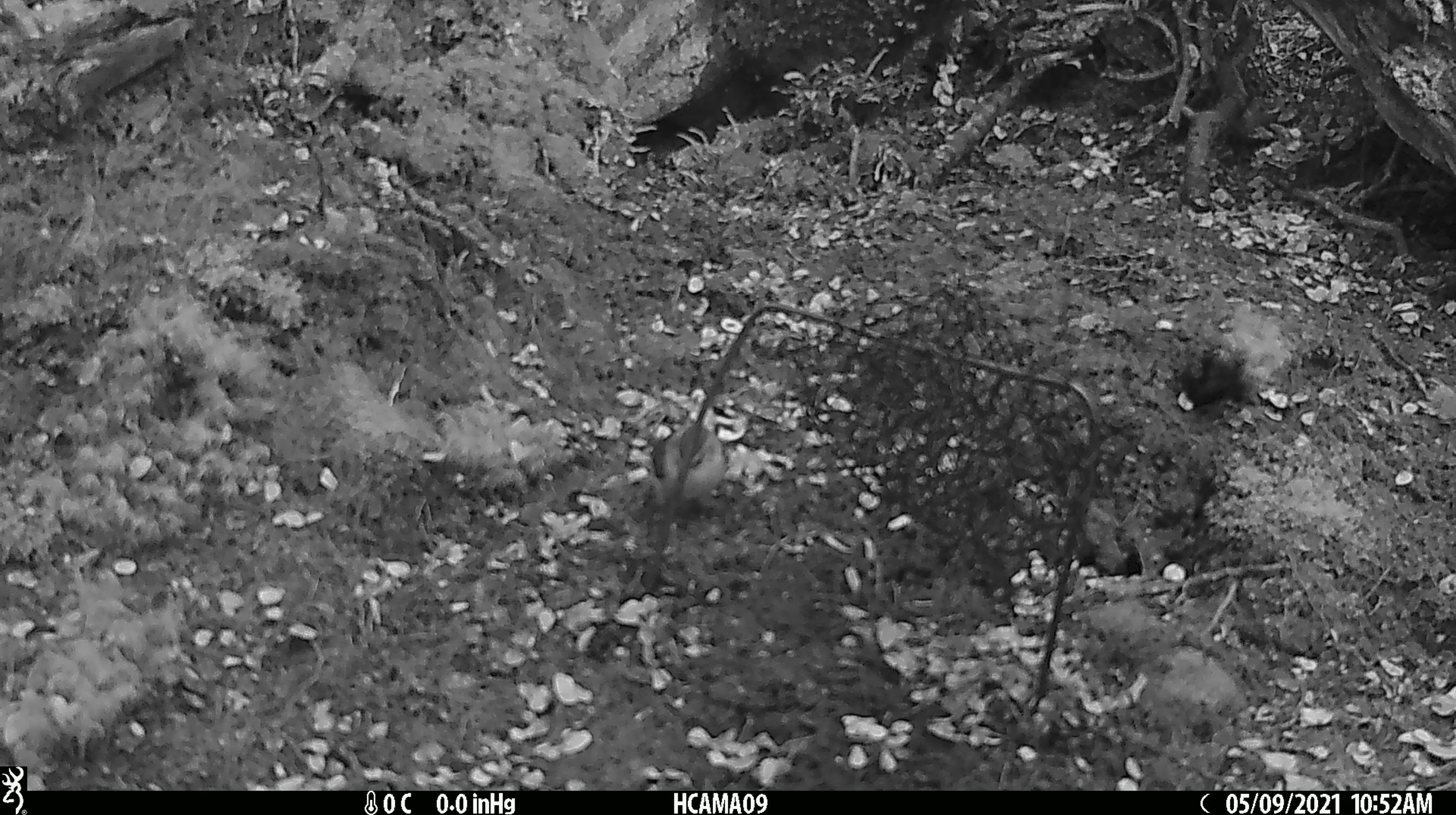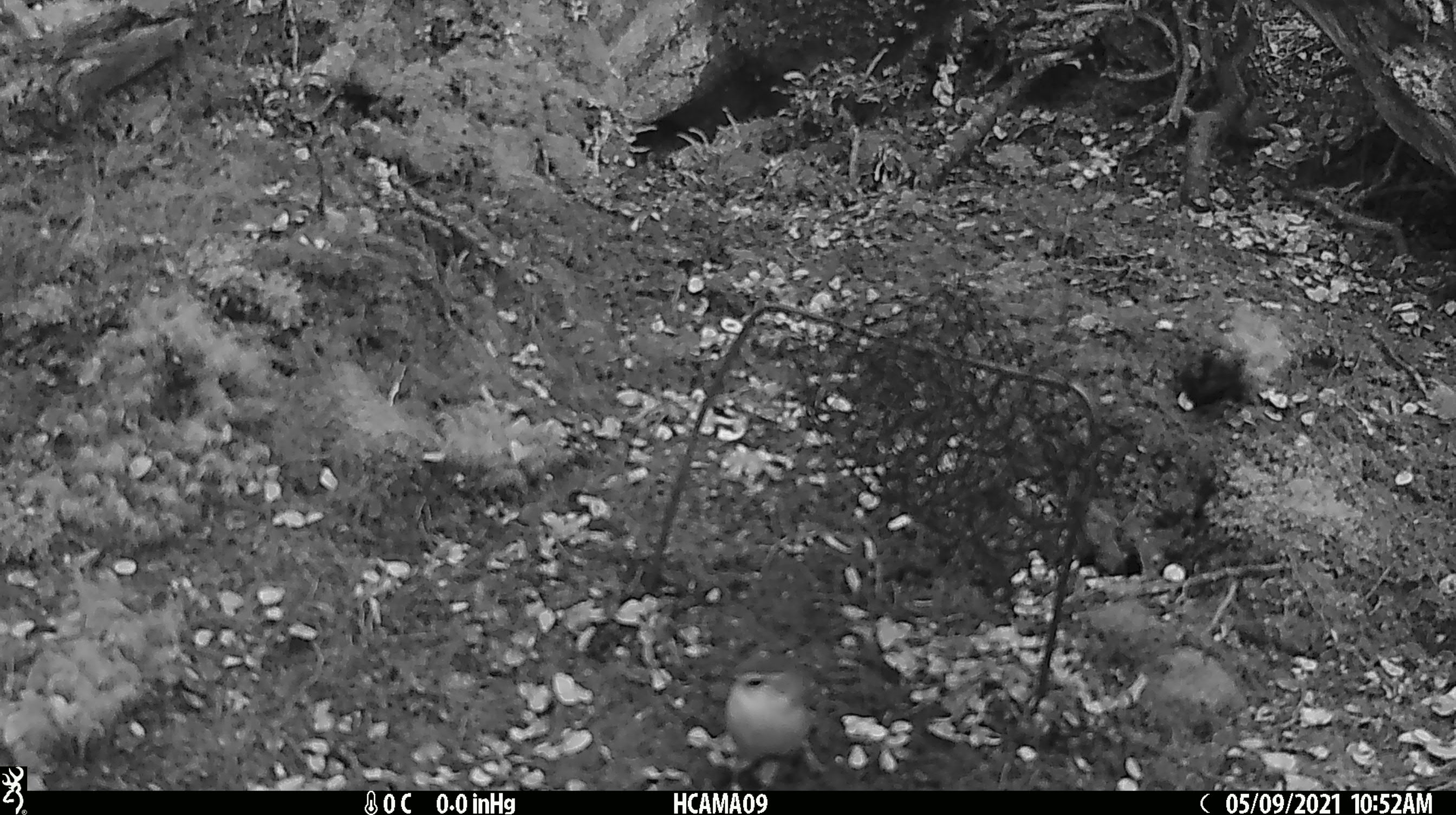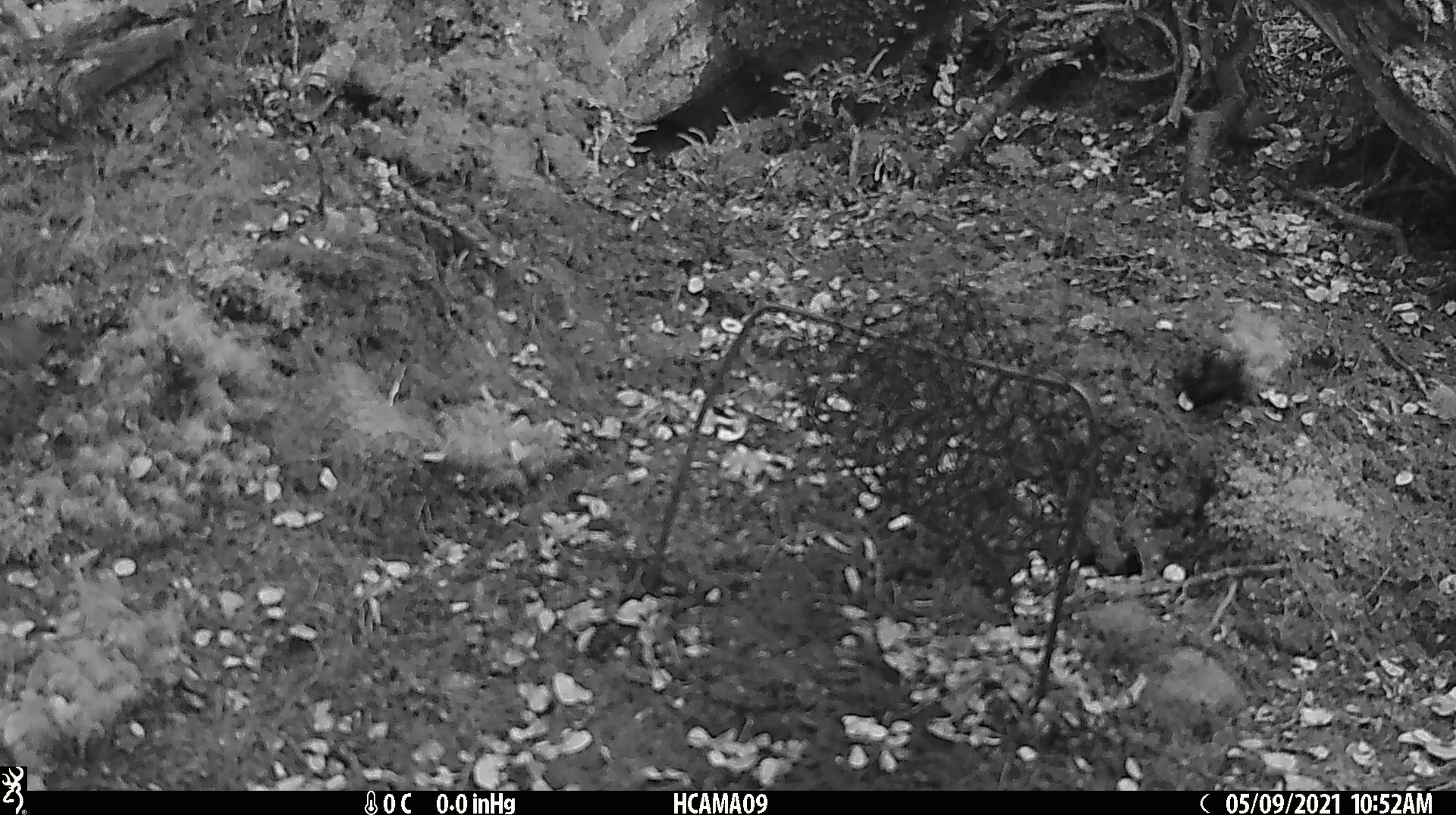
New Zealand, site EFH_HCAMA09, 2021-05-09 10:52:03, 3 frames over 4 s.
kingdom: Animalia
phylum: Chordata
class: Aves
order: Passeriformes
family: Acanthisittidae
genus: Acanthisitta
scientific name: Acanthisitta chloris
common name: rifleman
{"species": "rifleman (Acanthisitta chloris)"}